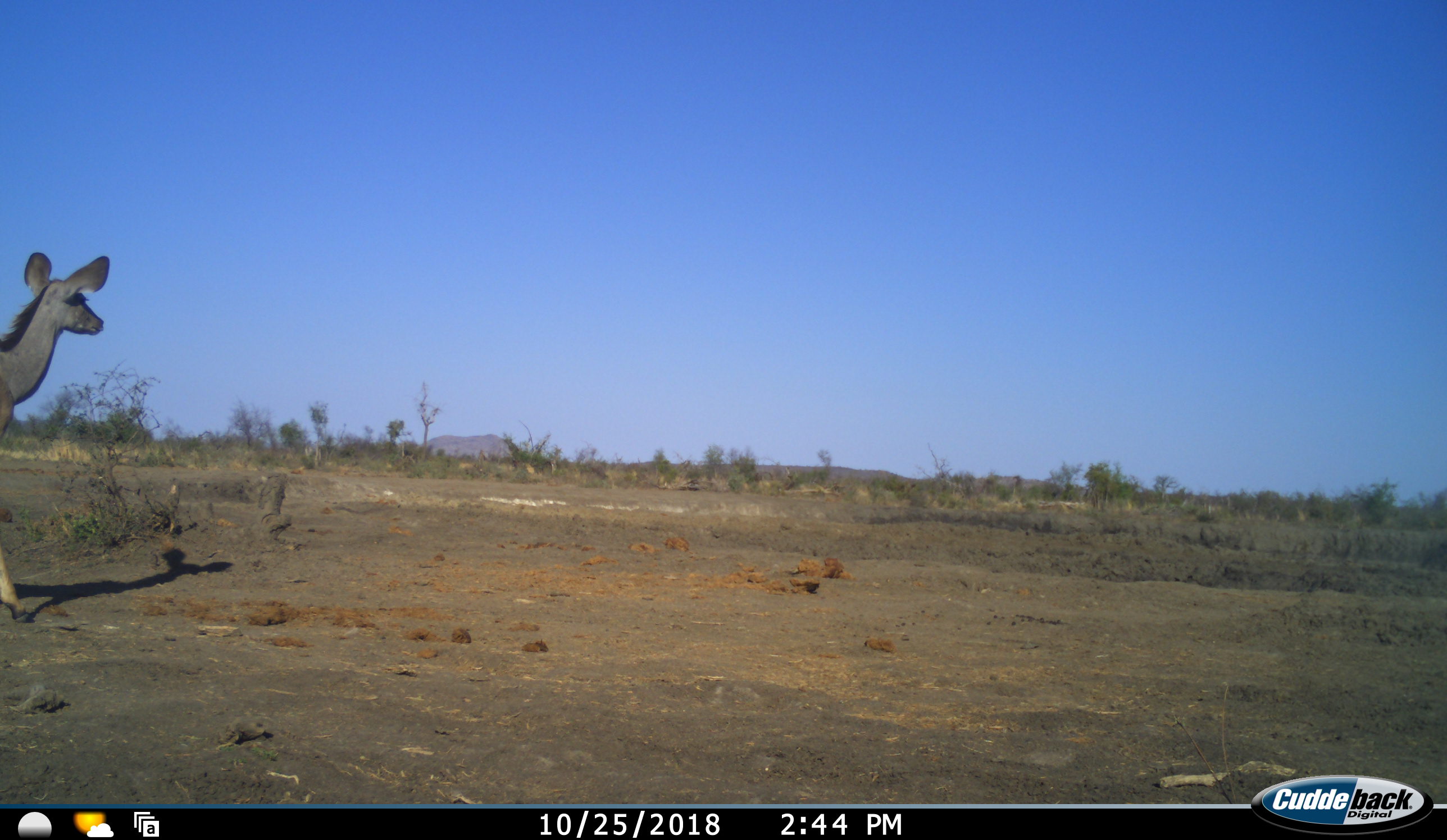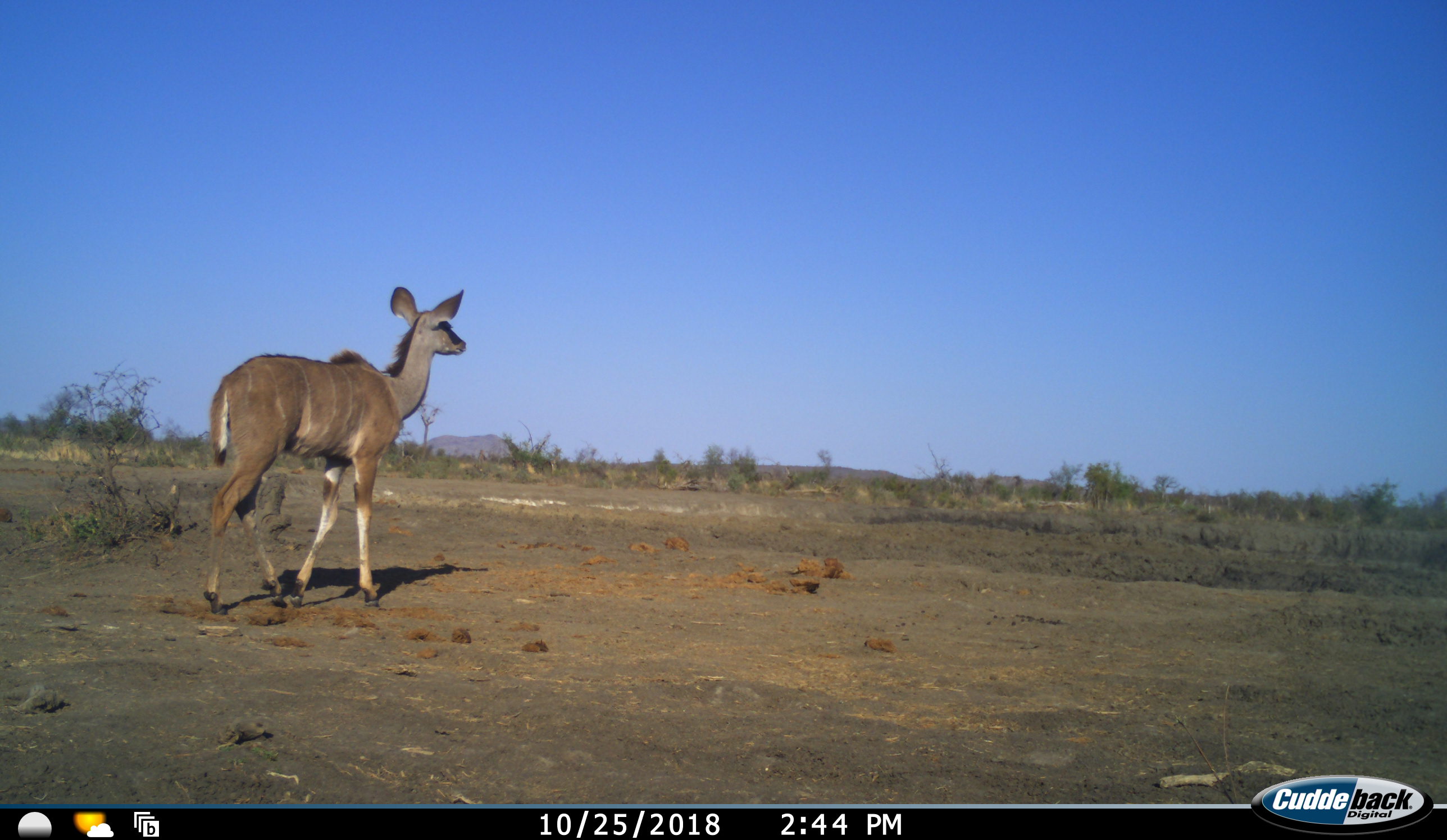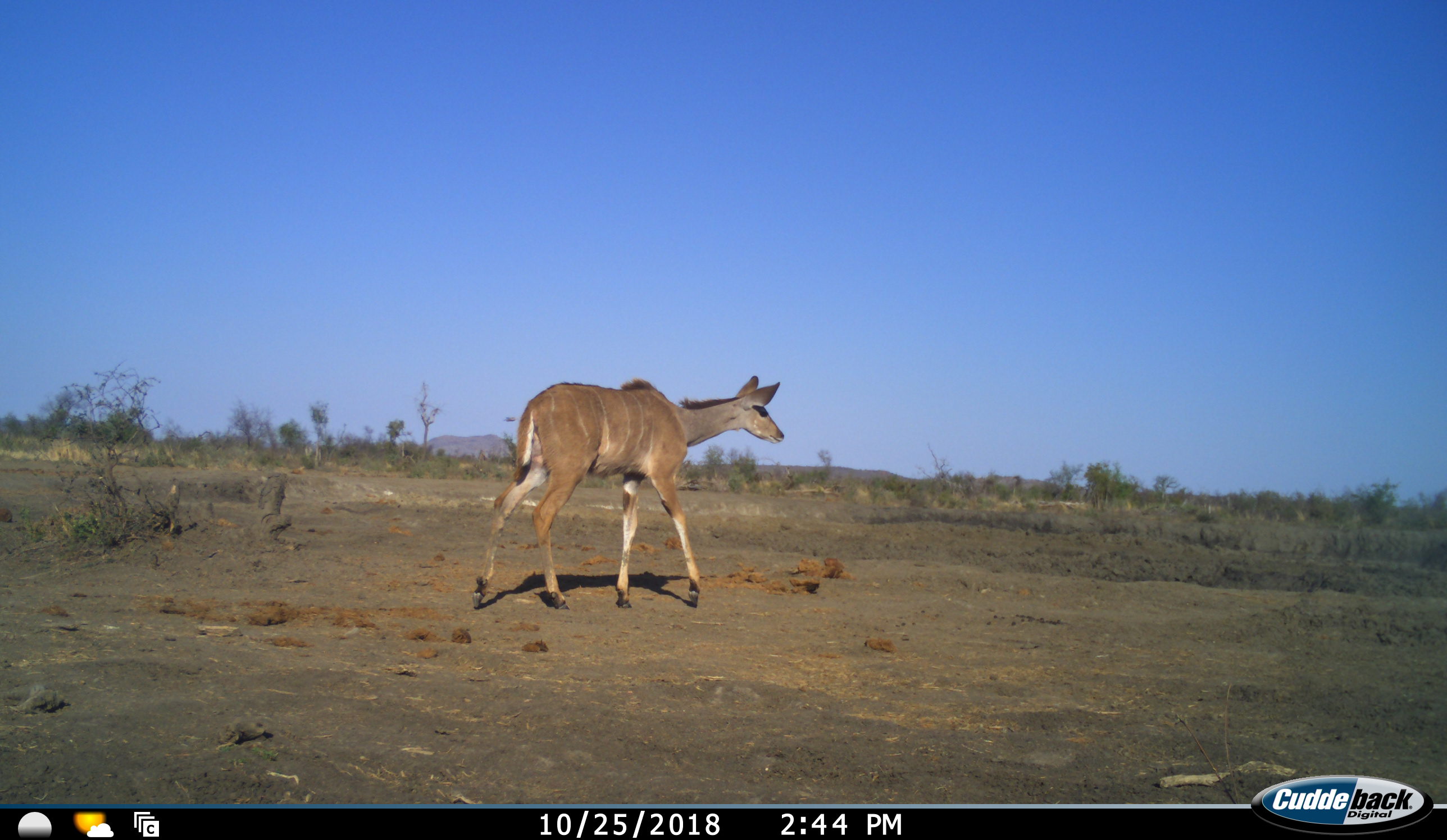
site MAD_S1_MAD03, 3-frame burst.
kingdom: Animalia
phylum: Chordata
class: Mammalia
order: Artiodactyla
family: Bovidae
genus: Tragelaphus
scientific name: Tragelaphus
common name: kudu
Kudu (Tragelaphus), count 1. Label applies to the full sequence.